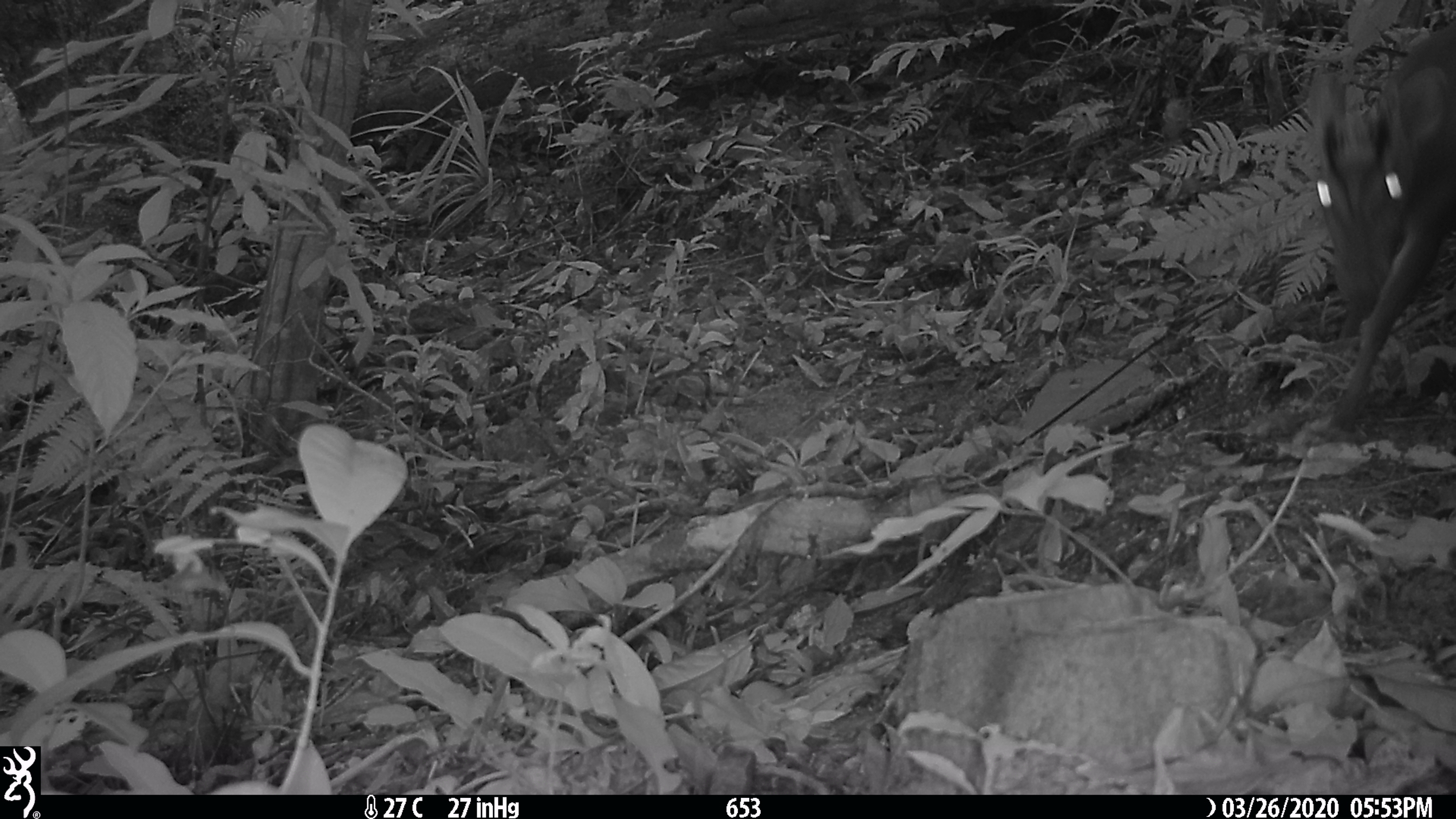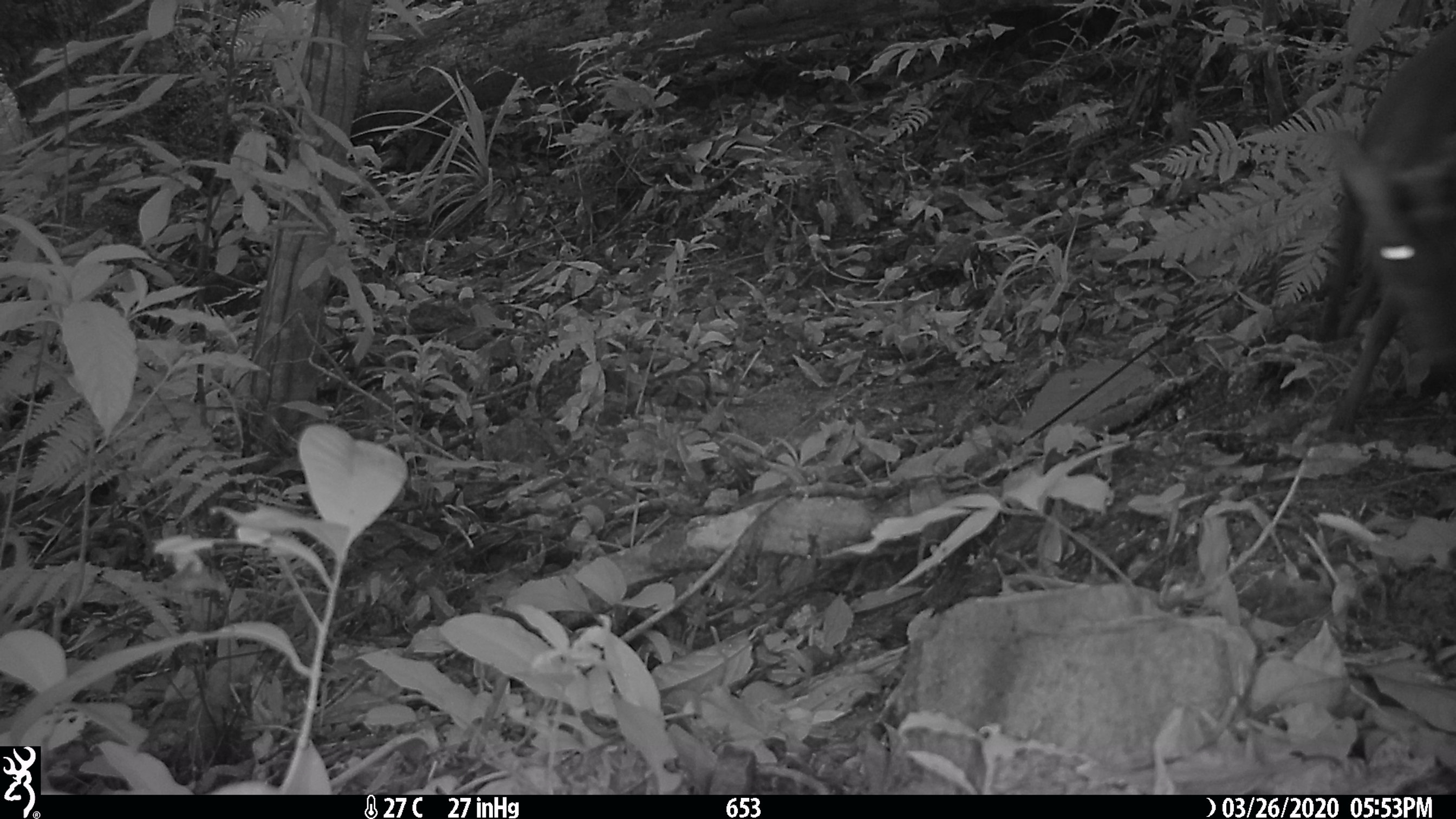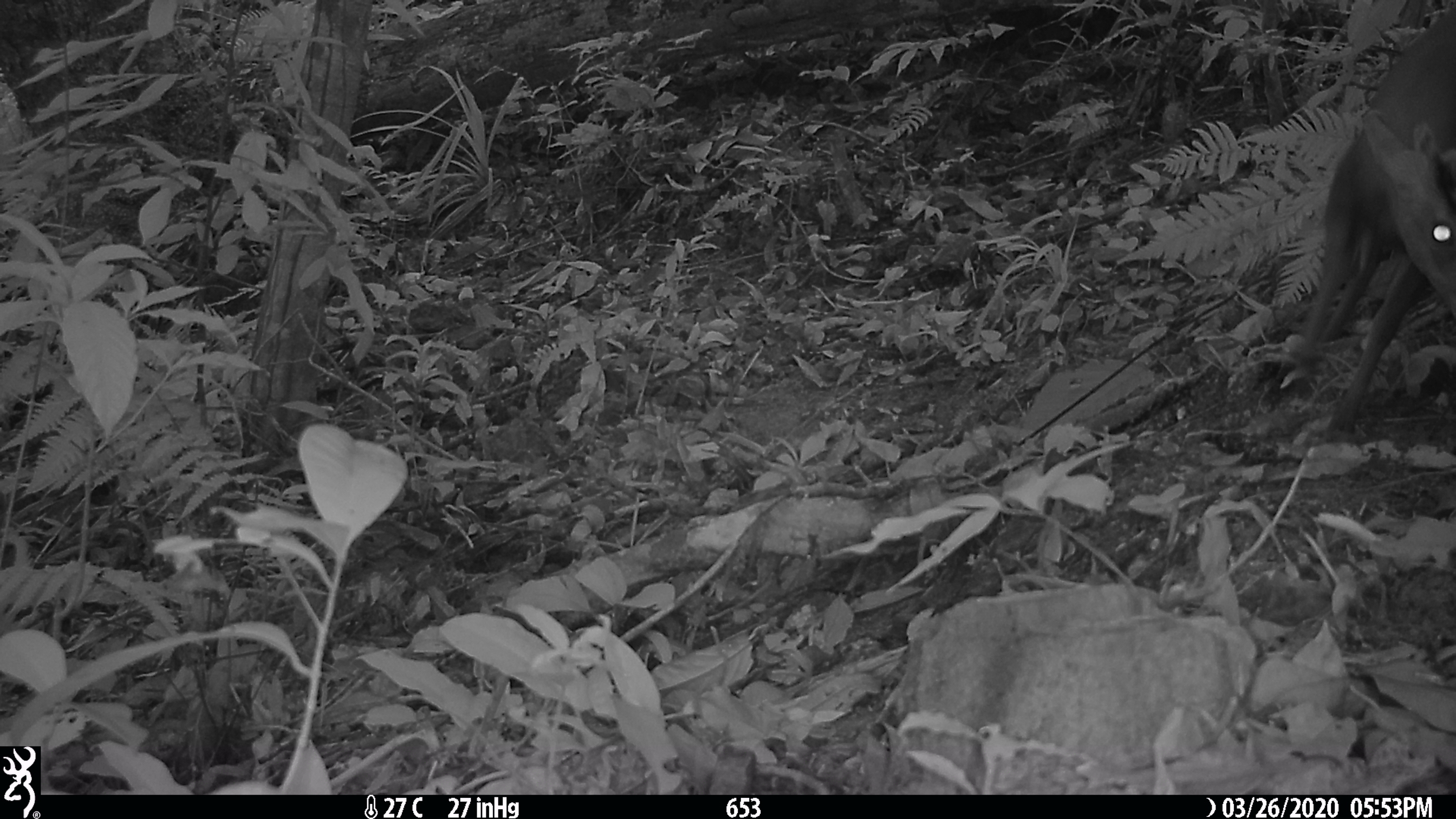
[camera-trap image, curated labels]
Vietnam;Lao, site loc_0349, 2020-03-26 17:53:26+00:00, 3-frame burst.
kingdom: Animalia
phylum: Chordata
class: Mammalia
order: Artiodactyla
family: Cervidae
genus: Muntiacus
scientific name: Muntiacus rooseveltorum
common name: roosevelt's muntjac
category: roosevelts muntjac group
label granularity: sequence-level